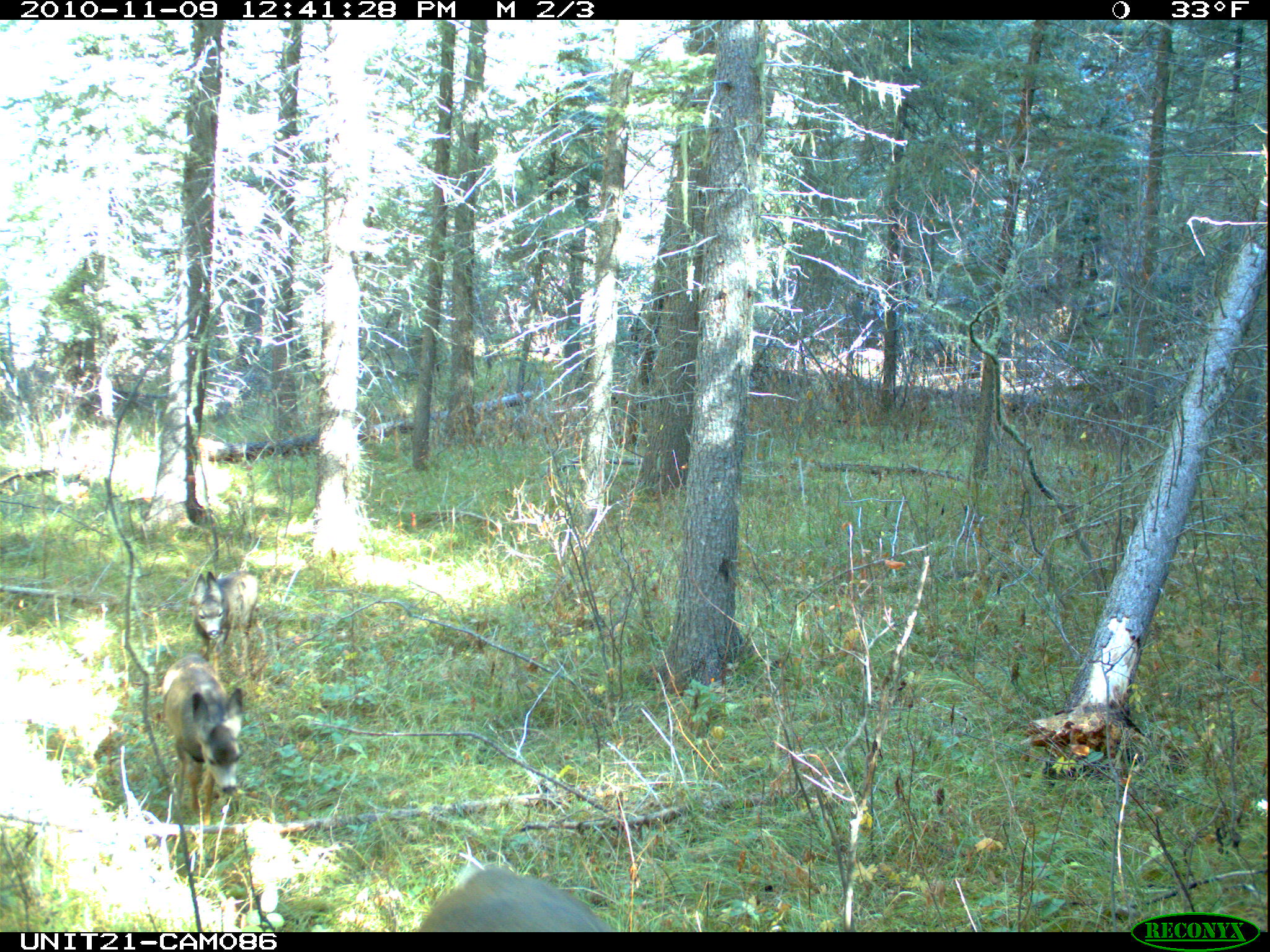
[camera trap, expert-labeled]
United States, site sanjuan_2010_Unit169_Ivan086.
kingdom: Animalia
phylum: Chordata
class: Mammalia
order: Artiodactyla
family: Cervidae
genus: Odocoileus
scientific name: Odocoileus hemionus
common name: mule deer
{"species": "Odocoileus hemionus (mule deer)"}